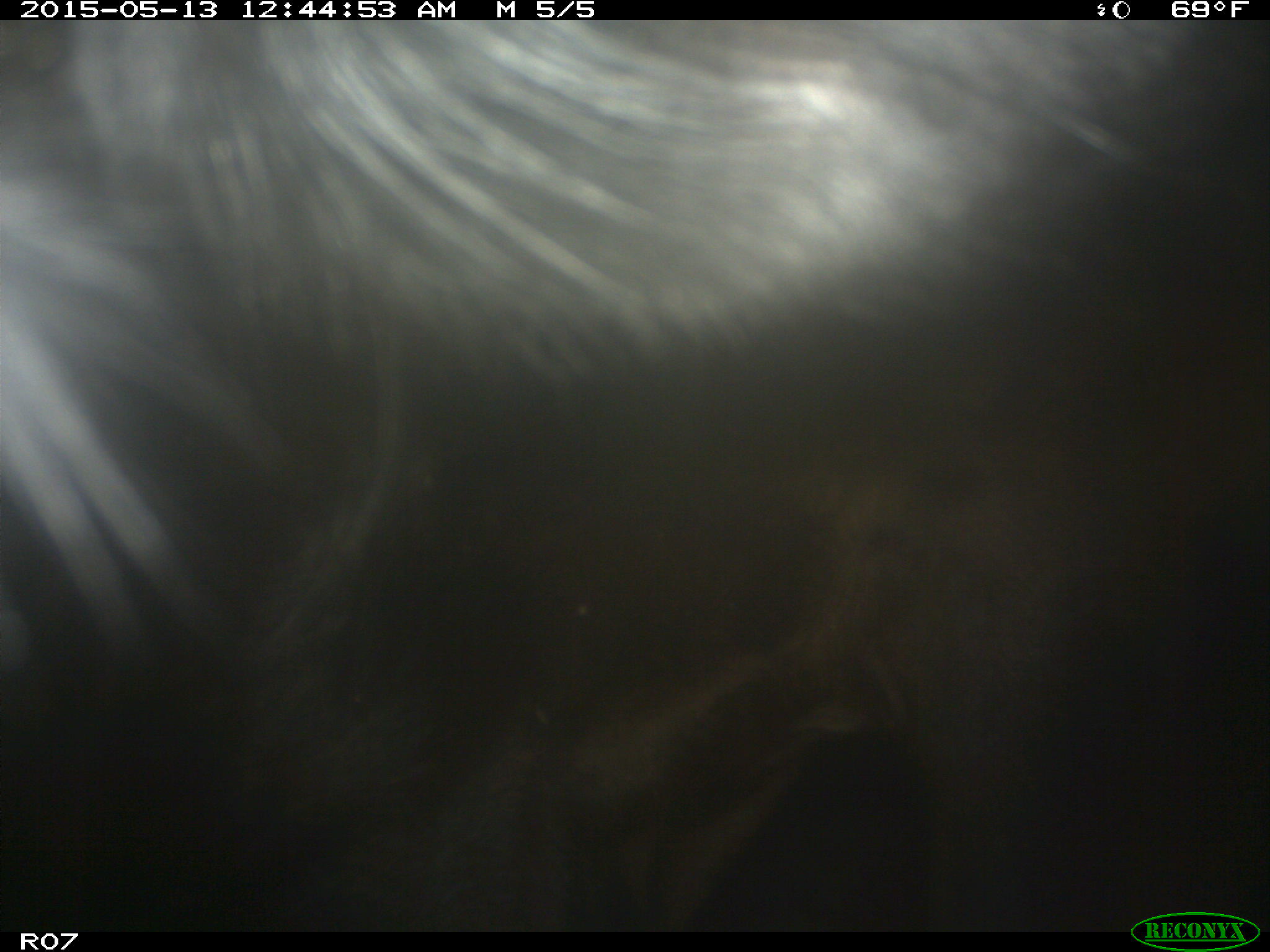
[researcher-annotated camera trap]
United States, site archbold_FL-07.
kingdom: Animalia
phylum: Chordata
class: Mammalia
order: Artiodactyla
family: Bovidae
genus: Bos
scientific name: Bos taurus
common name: domestic cow